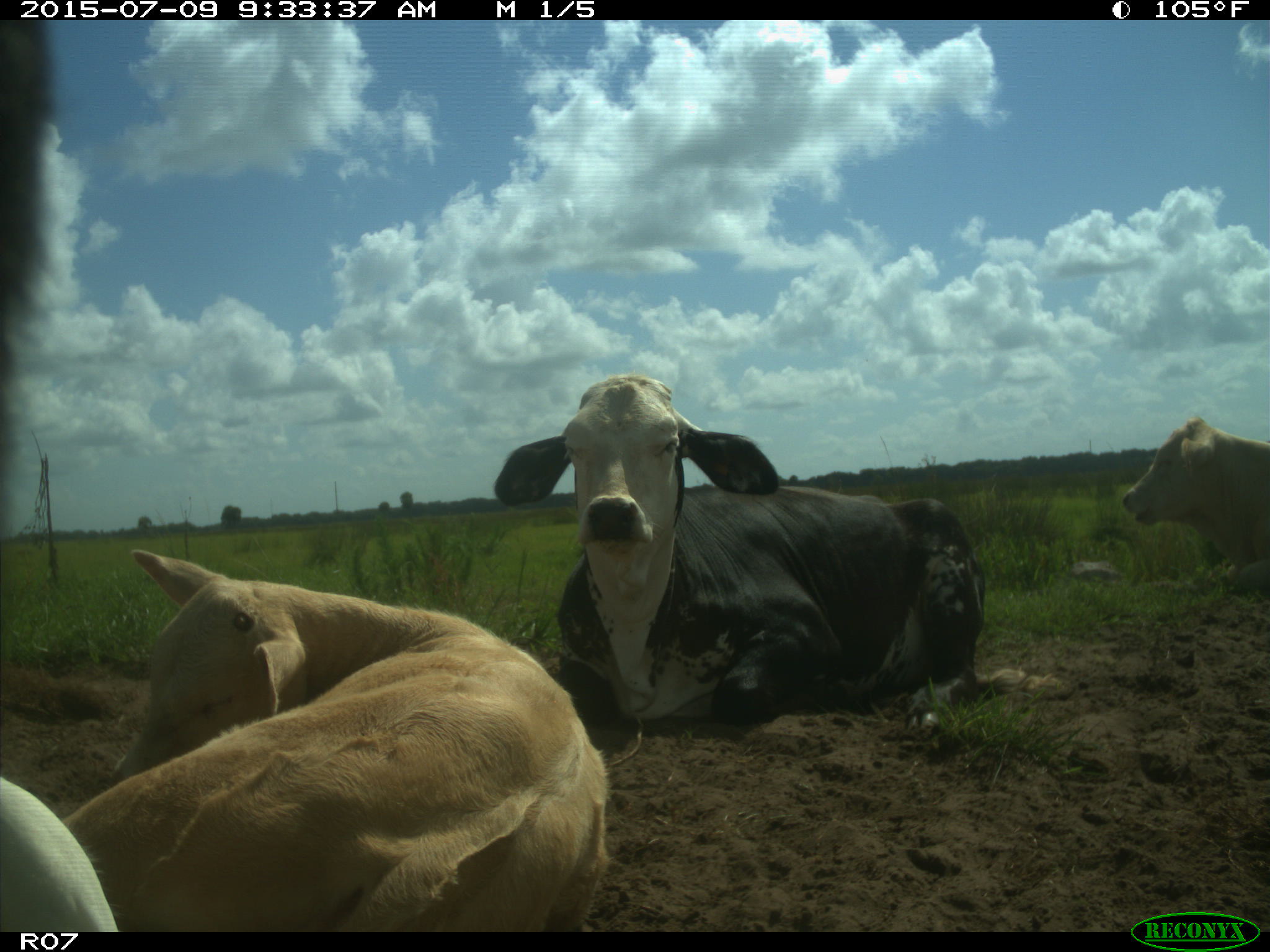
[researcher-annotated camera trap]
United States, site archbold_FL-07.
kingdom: Animalia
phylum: Chordata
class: Mammalia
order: Artiodactyla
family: Bovidae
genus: Bos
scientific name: Bos taurus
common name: domestic cow